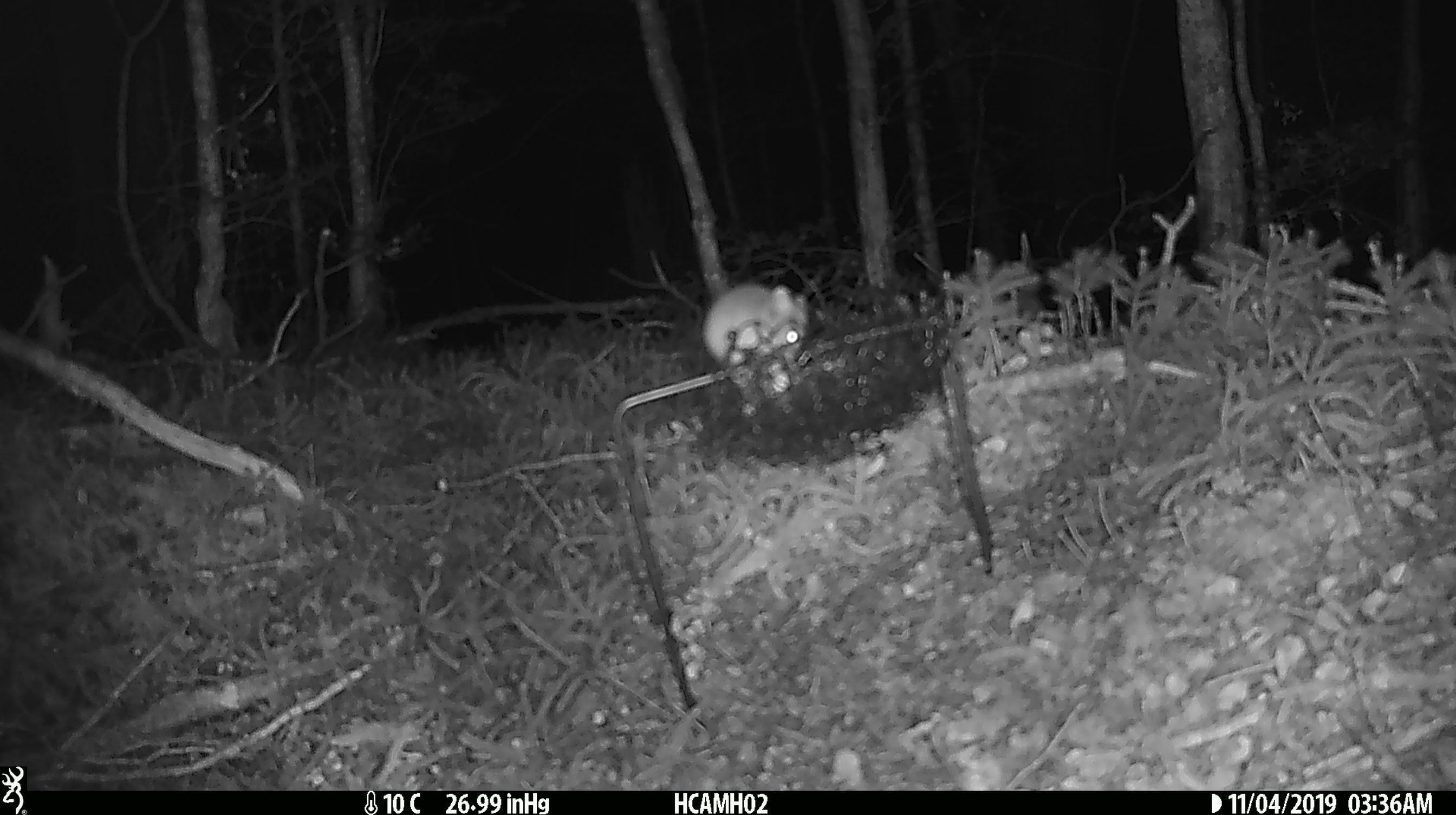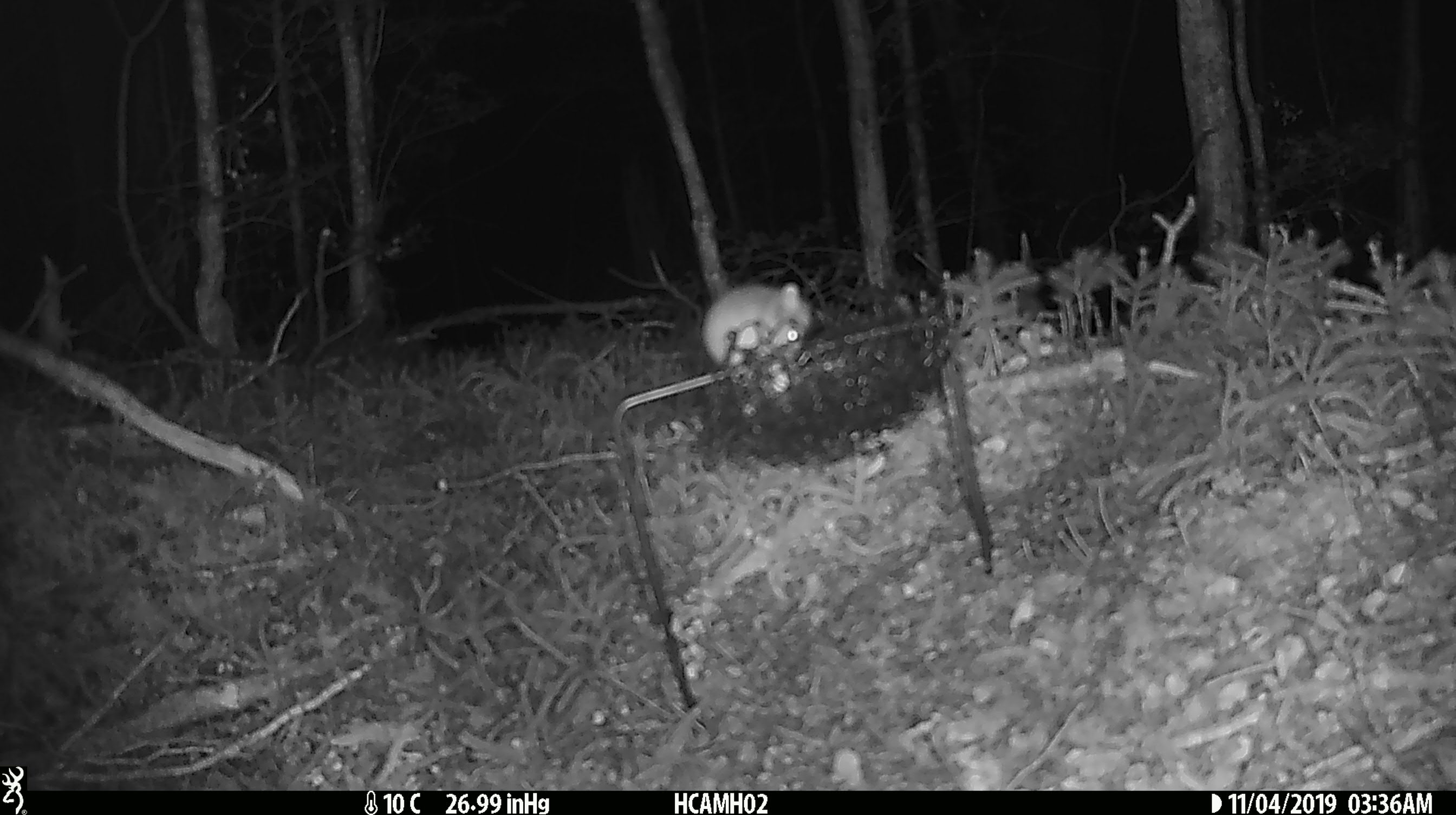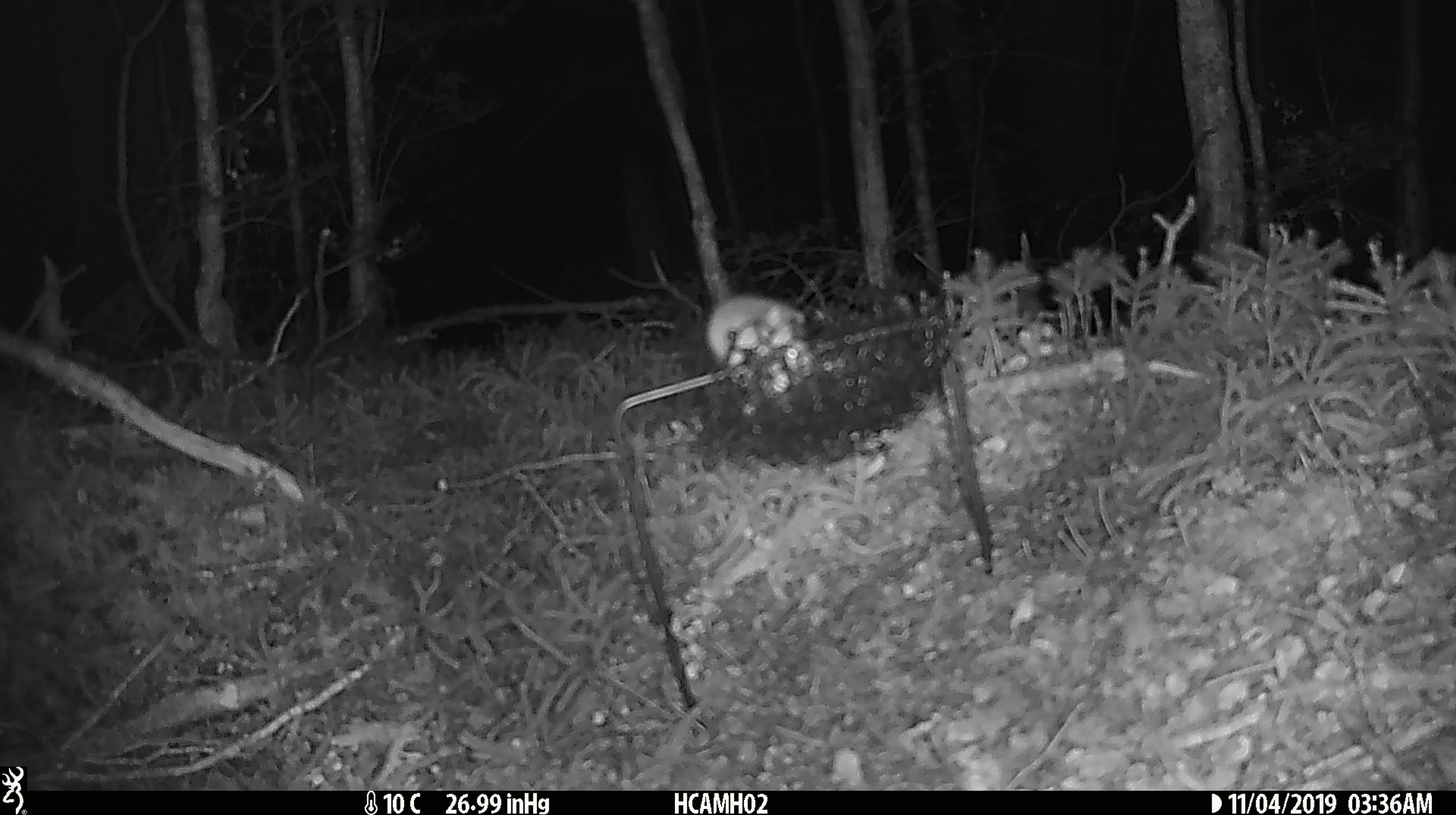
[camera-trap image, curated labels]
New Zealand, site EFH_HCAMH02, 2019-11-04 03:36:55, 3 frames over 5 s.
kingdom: Animalia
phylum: Chordata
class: Mammalia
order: Rodentia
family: Muridae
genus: Mus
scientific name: Mus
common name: mouse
Mouse (Mus).